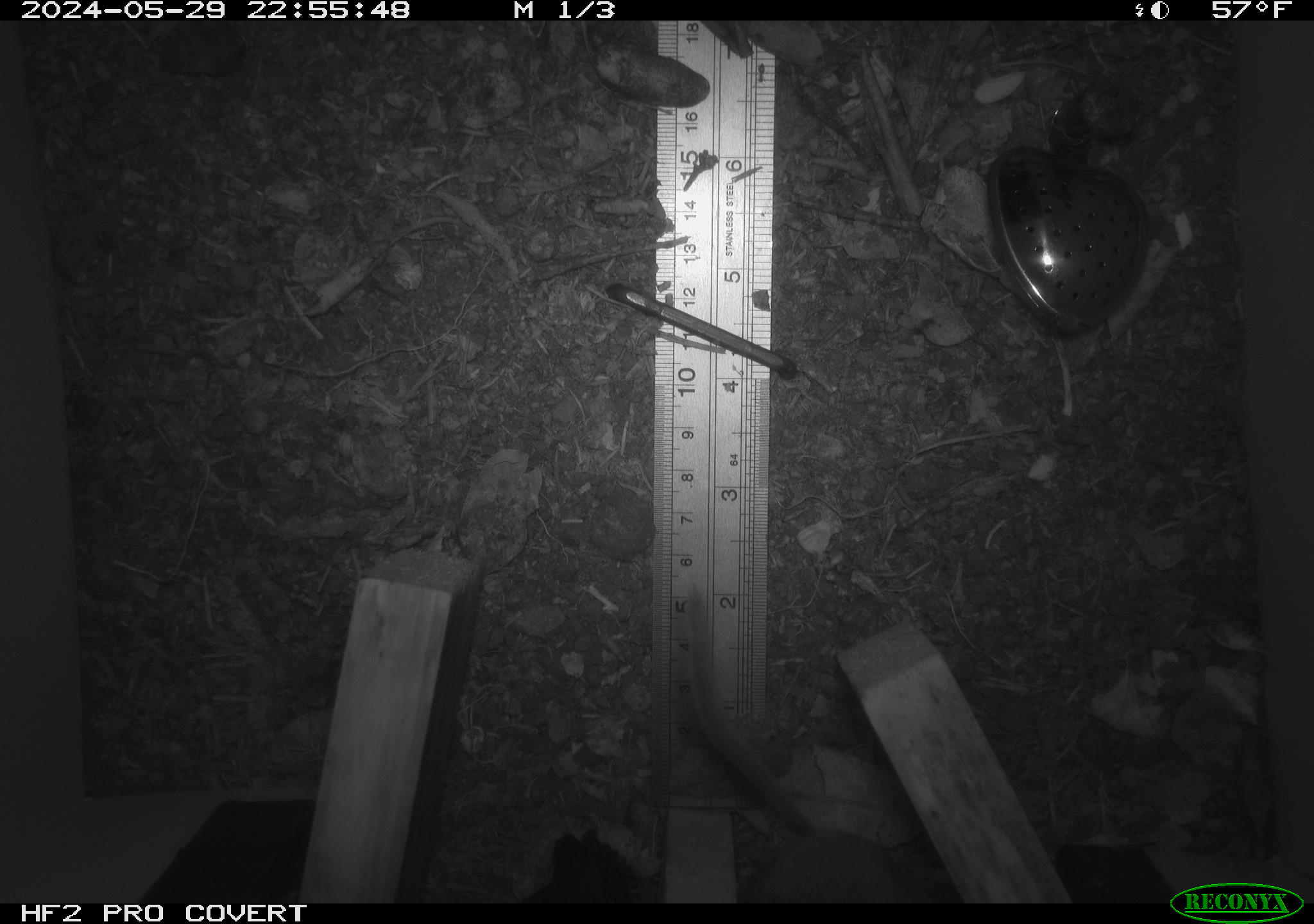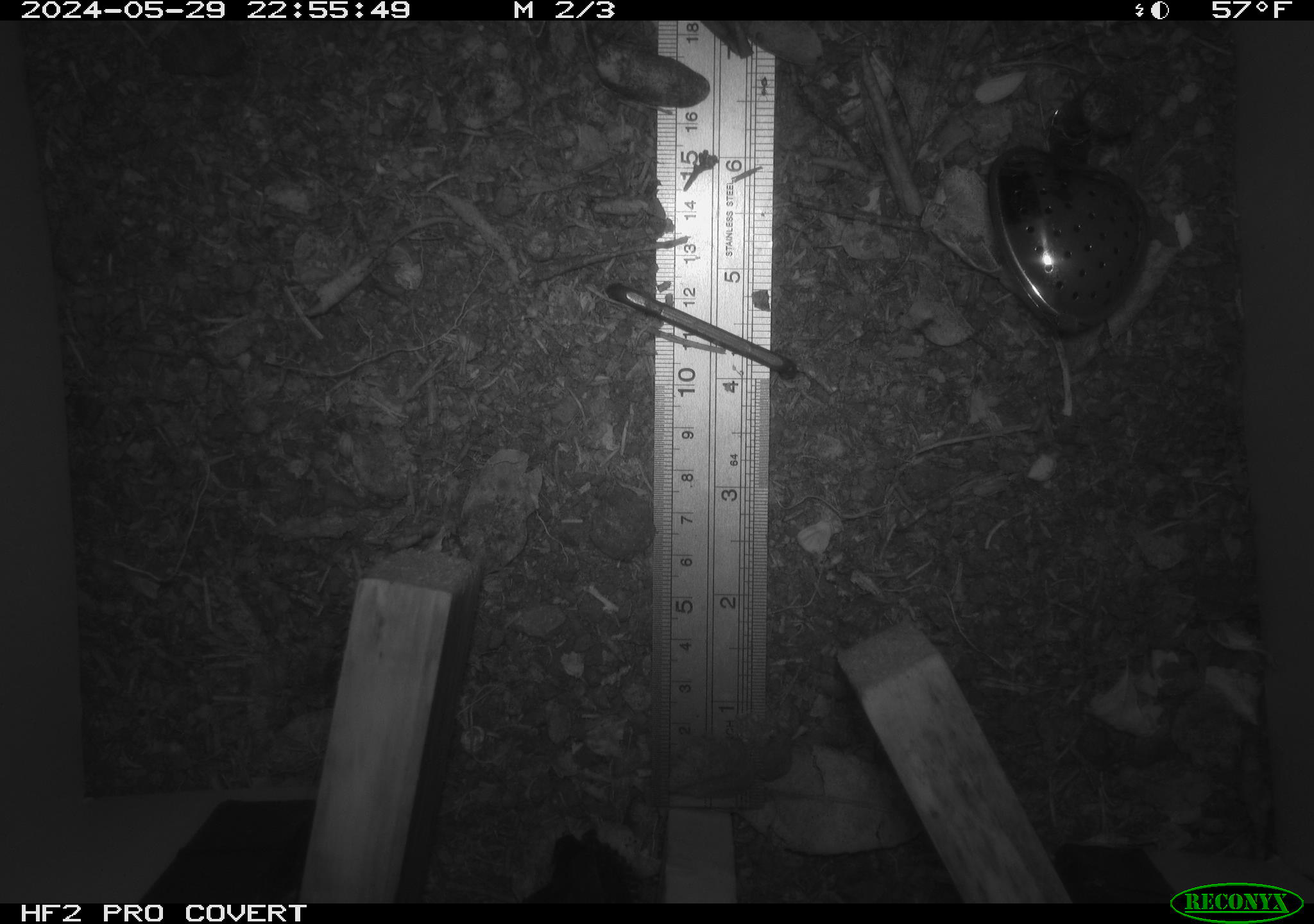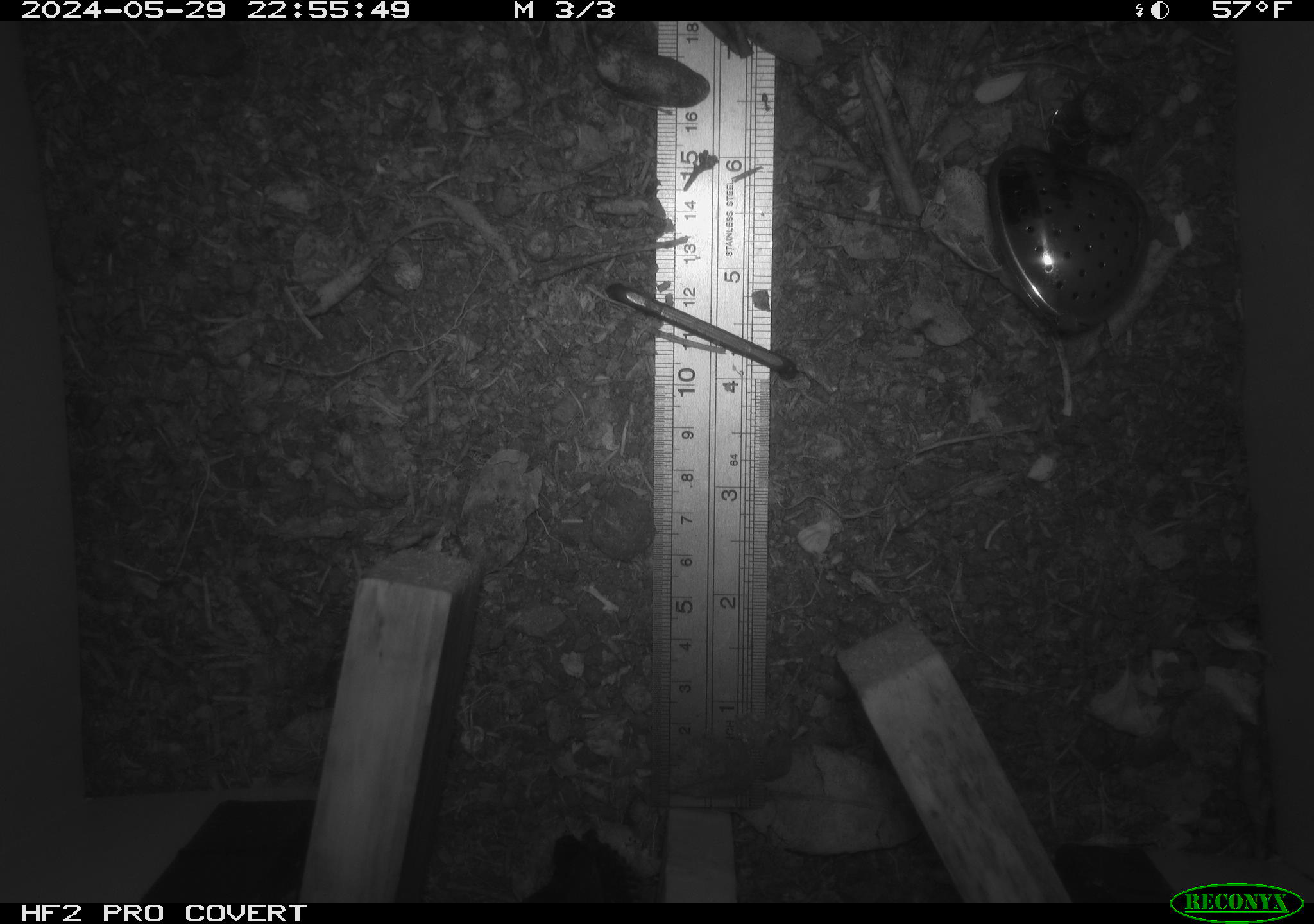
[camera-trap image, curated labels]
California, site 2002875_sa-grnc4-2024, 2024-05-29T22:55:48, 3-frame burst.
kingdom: Animalia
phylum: Chordata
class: Mammalia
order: Rodentia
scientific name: Rodentia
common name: rodent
Rodent (Rodentia).